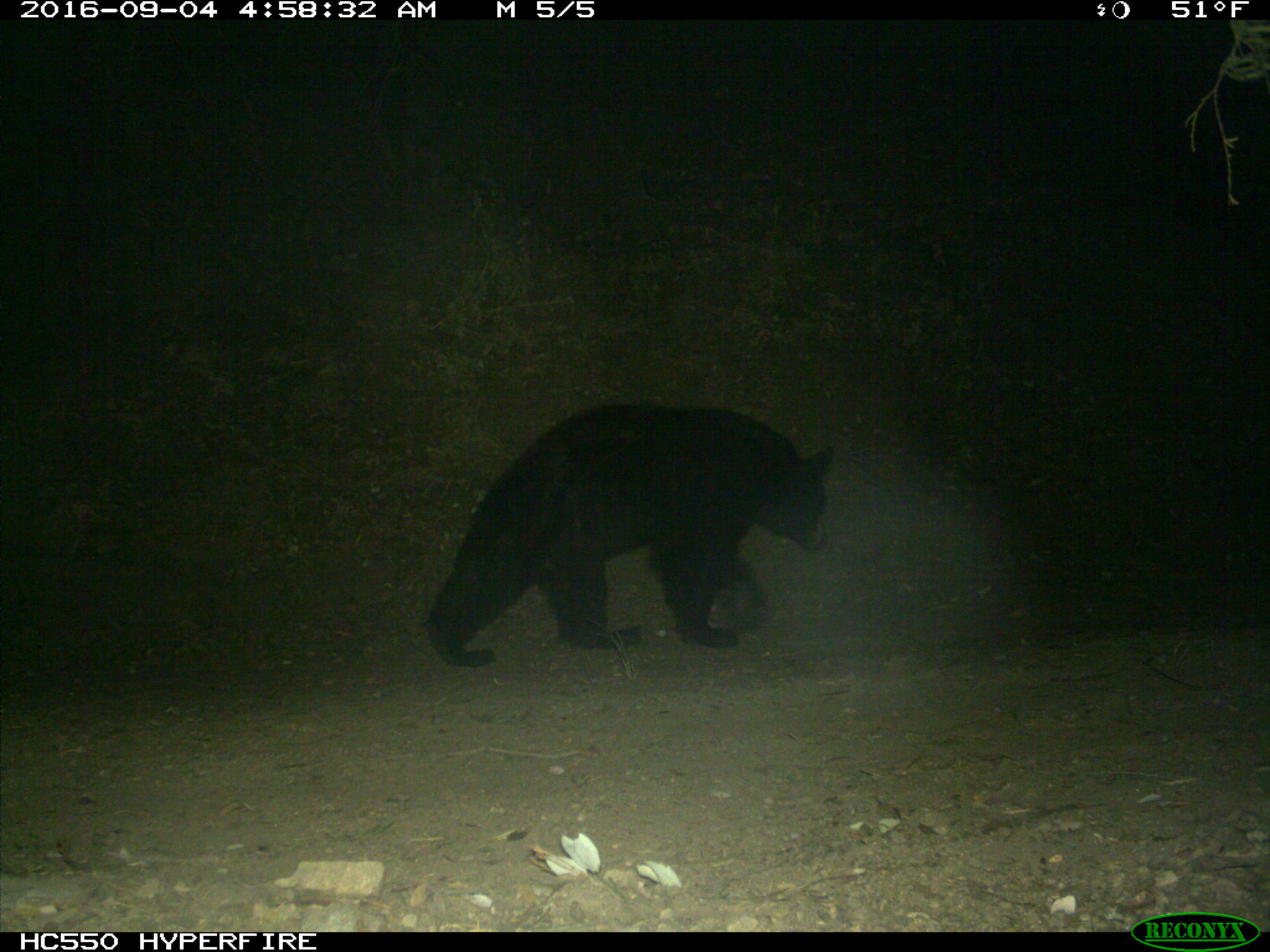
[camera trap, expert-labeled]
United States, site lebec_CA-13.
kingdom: Animalia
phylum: Chordata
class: Mammalia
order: Carnivora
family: Ursidae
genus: Ursus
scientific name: Ursus americanus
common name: american black bear